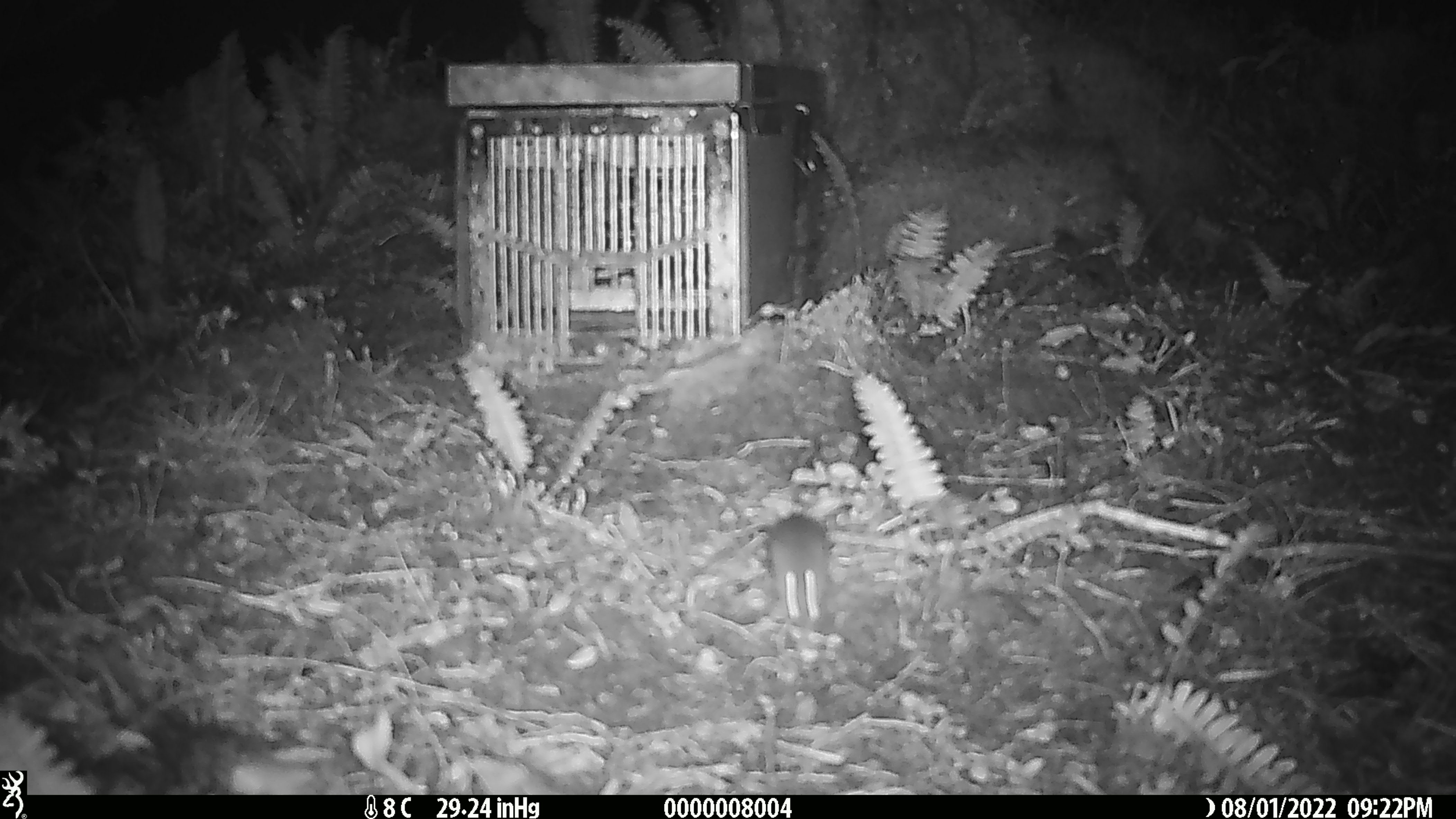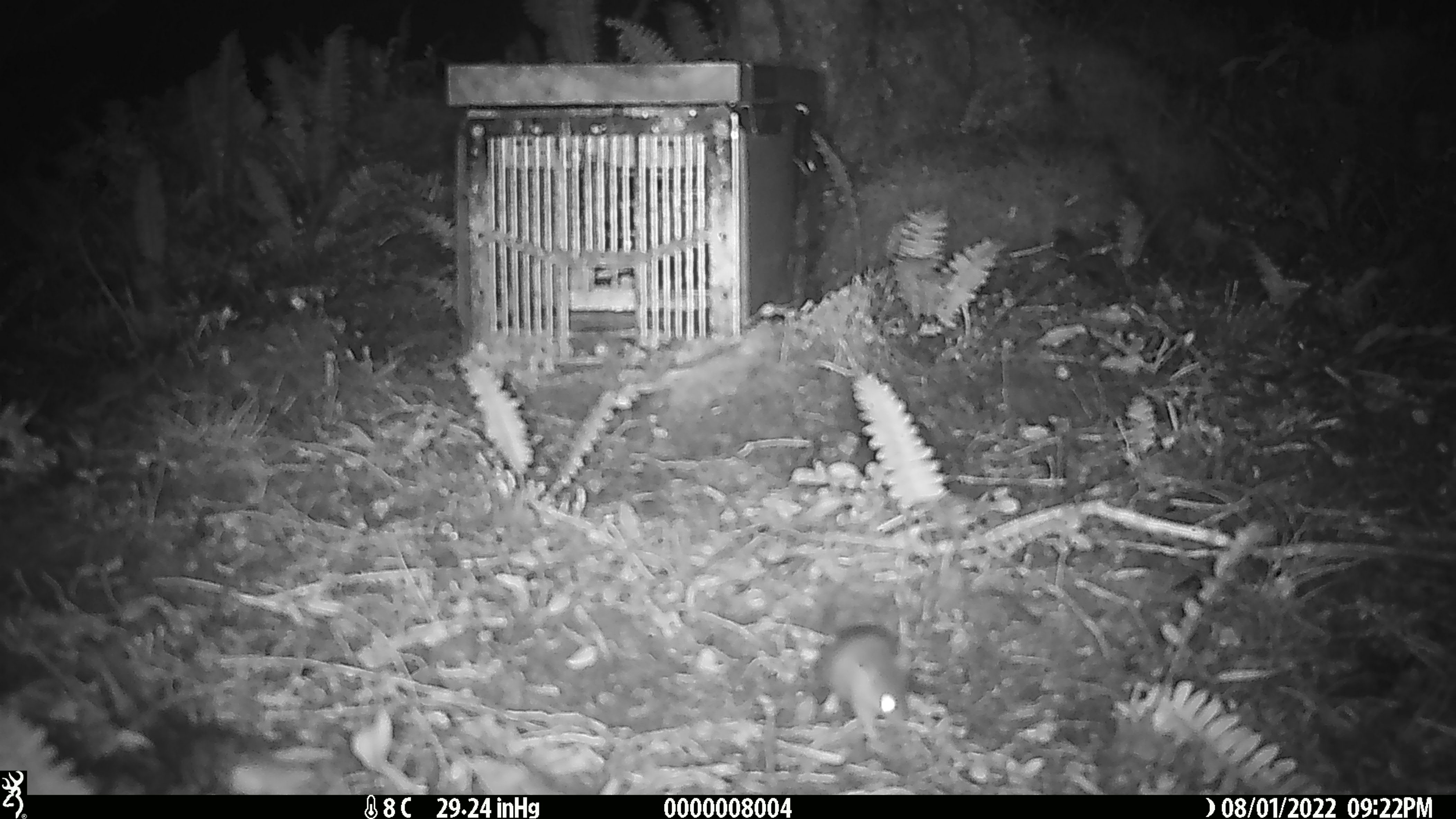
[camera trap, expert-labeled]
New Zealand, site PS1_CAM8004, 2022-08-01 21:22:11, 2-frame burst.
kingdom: Animalia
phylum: Chordata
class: Mammalia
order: Rodentia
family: Muridae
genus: Mus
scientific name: Mus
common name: mouse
Mouse (Mus).